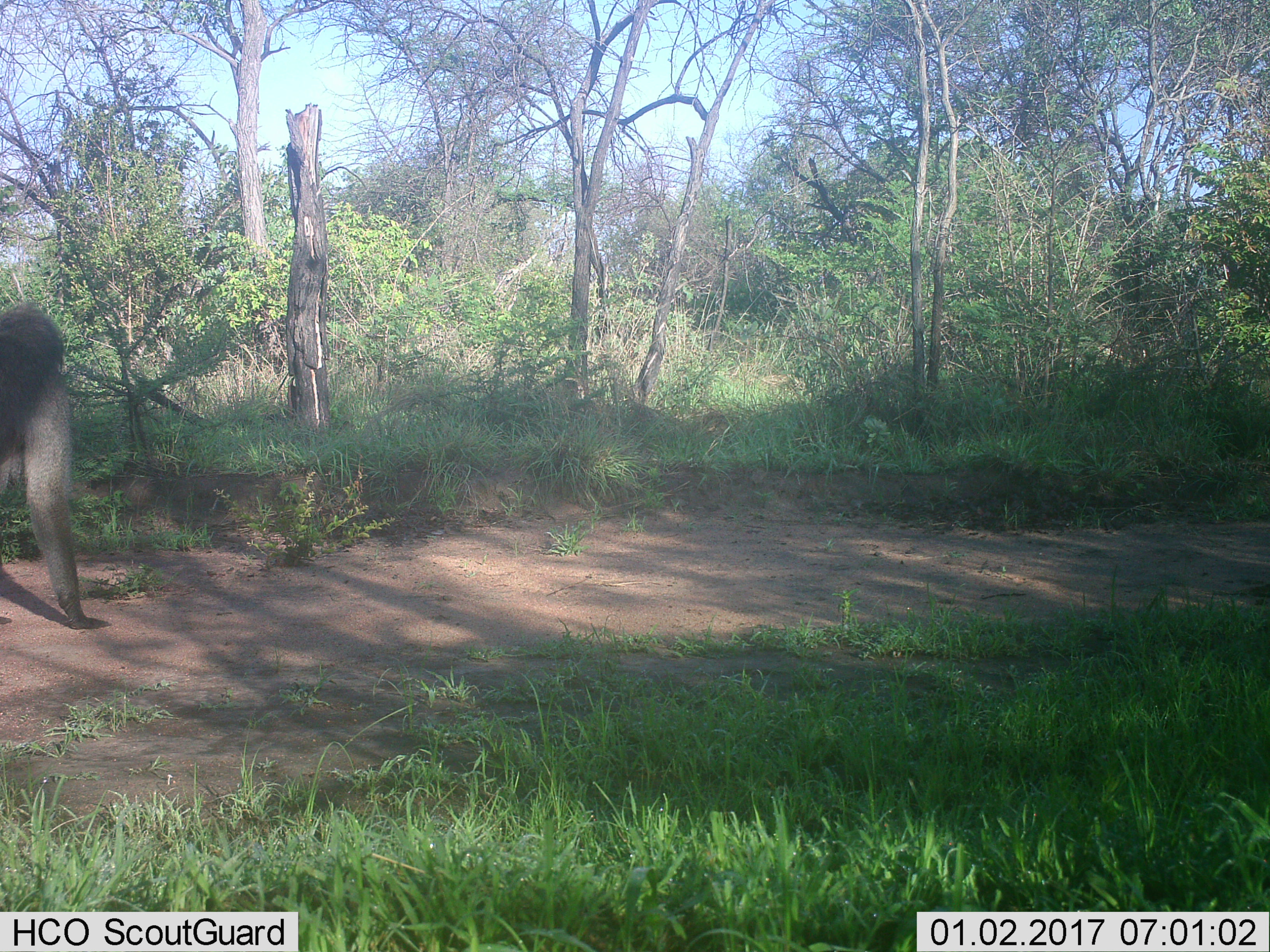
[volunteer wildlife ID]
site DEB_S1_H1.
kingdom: Animalia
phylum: Chordata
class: Mammalia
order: Primates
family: Cercopithecidae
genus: Papio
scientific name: Papio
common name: baboon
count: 1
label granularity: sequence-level